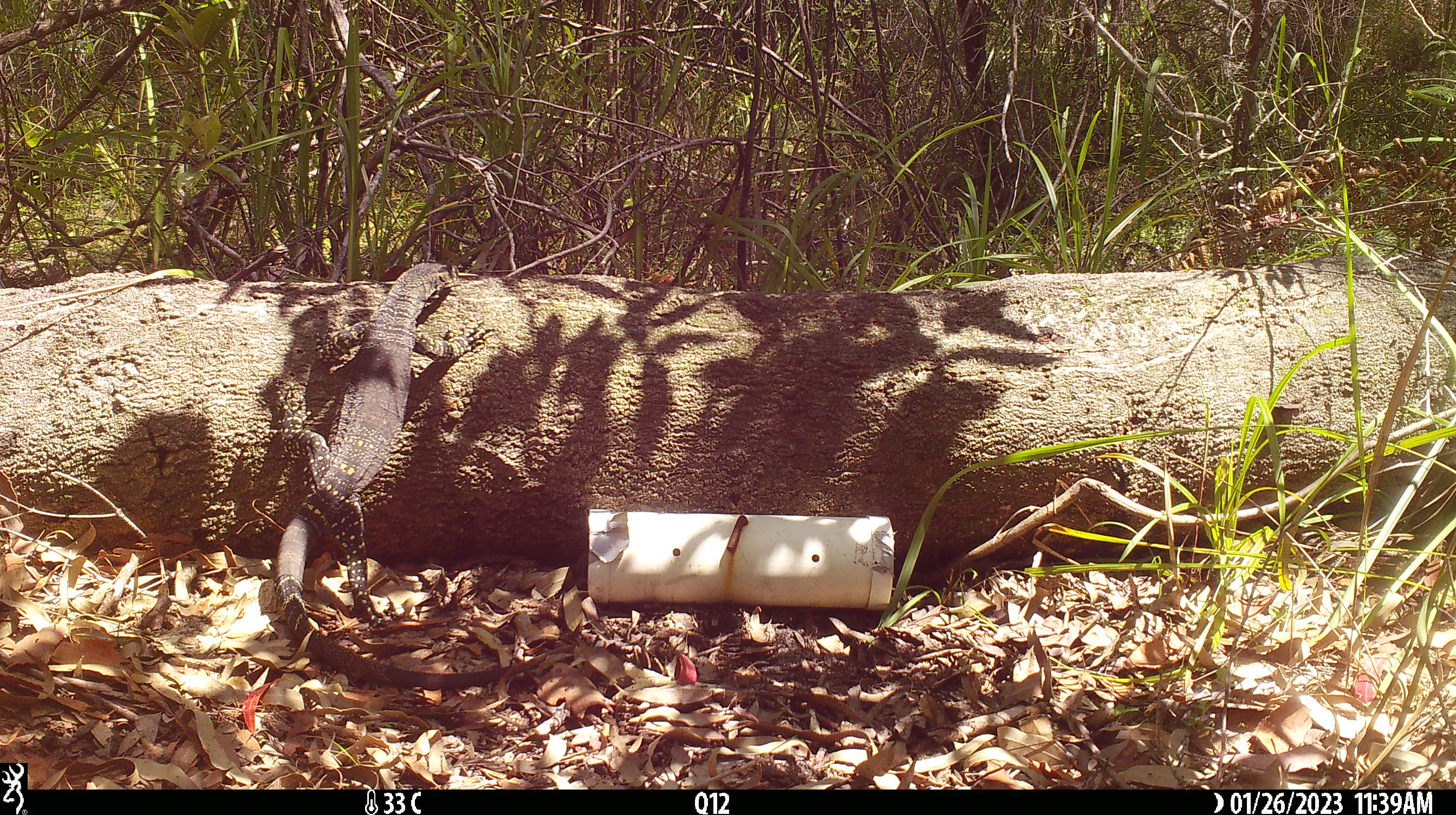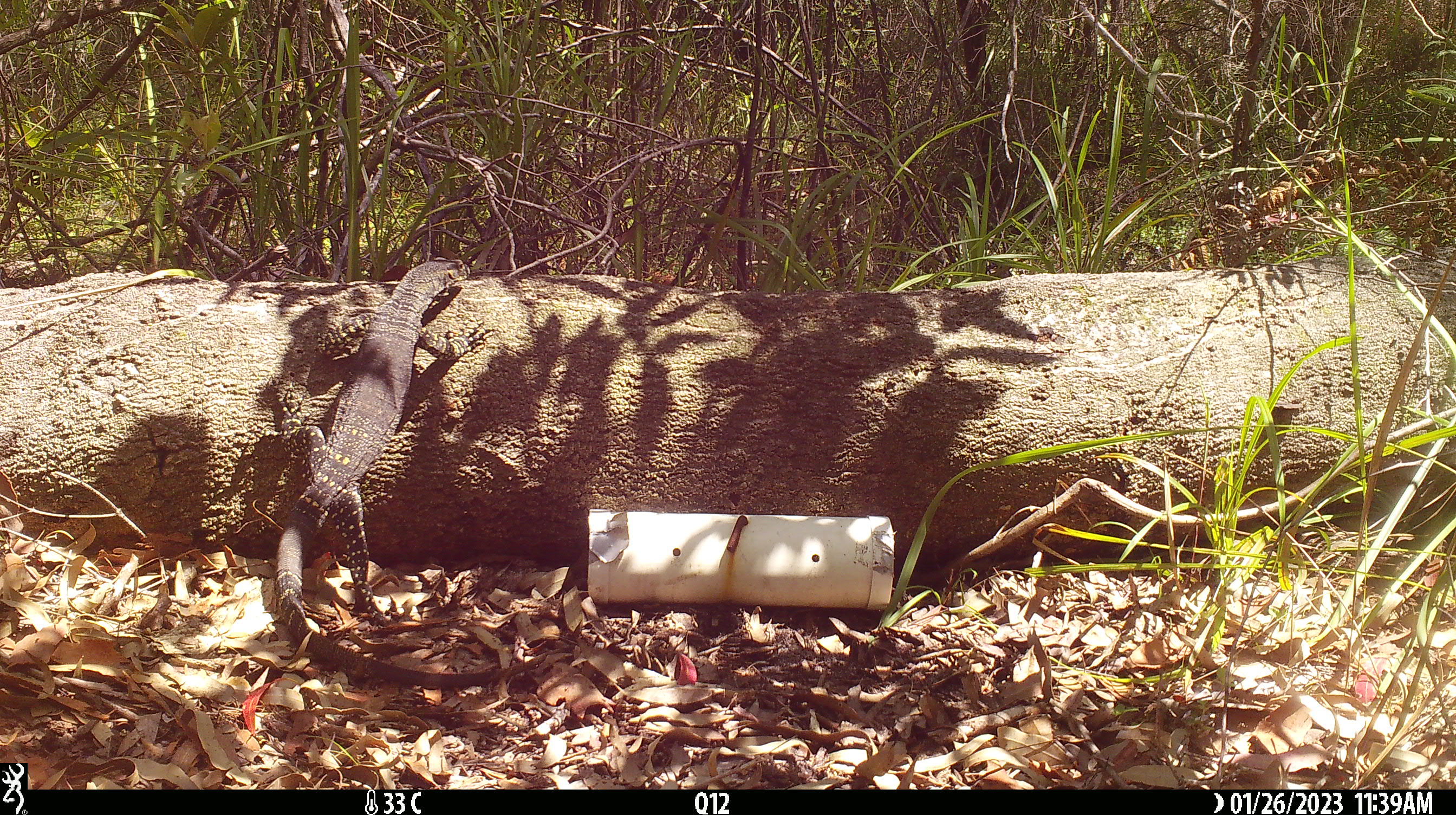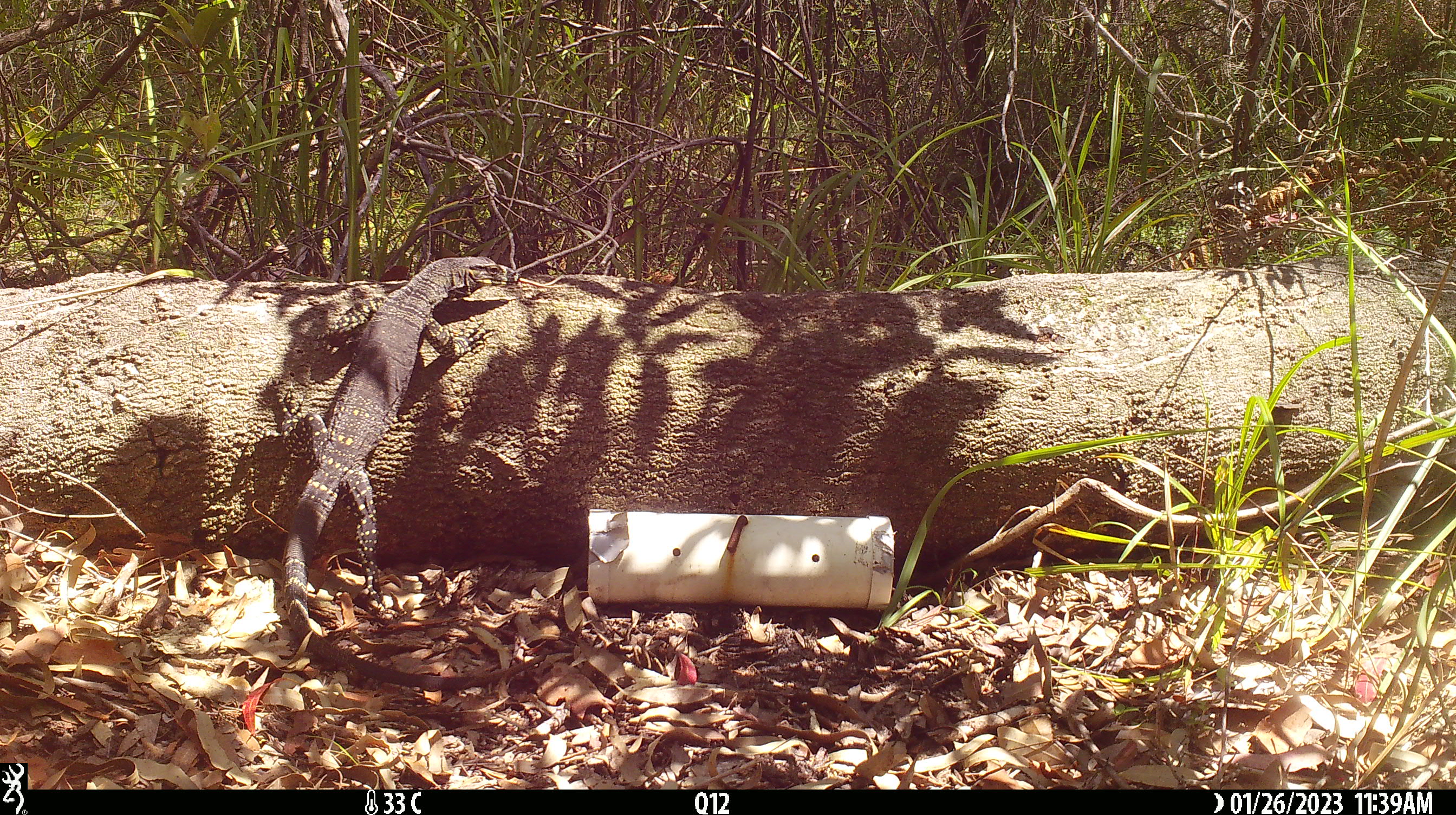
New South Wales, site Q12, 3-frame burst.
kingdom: Animalia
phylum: Chordata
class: Reptilia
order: Squamata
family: Varanidae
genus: Varanus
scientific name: Varanus varius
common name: lace monitor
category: goanna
Goanna (lace monitor) (Varanus varius).